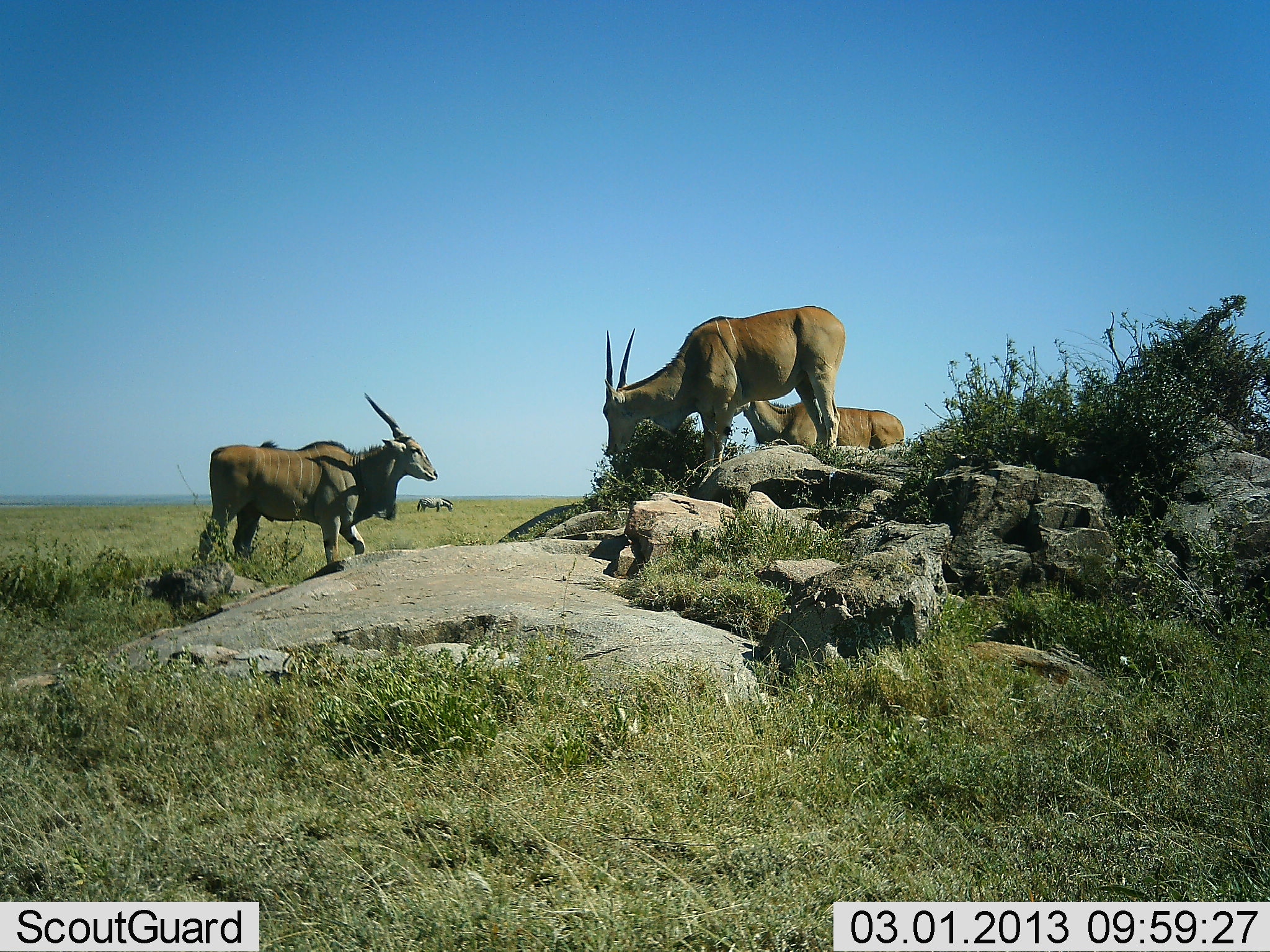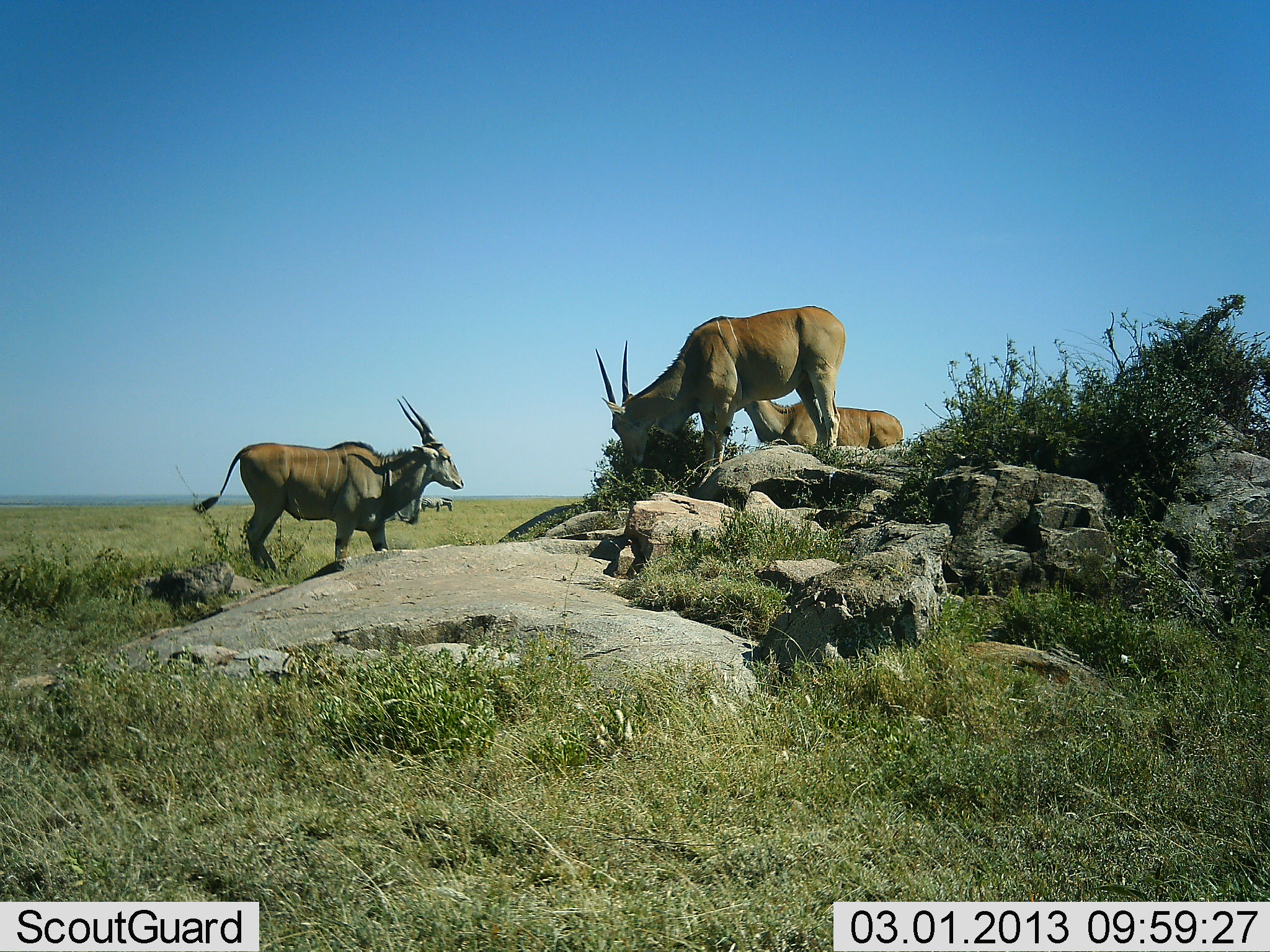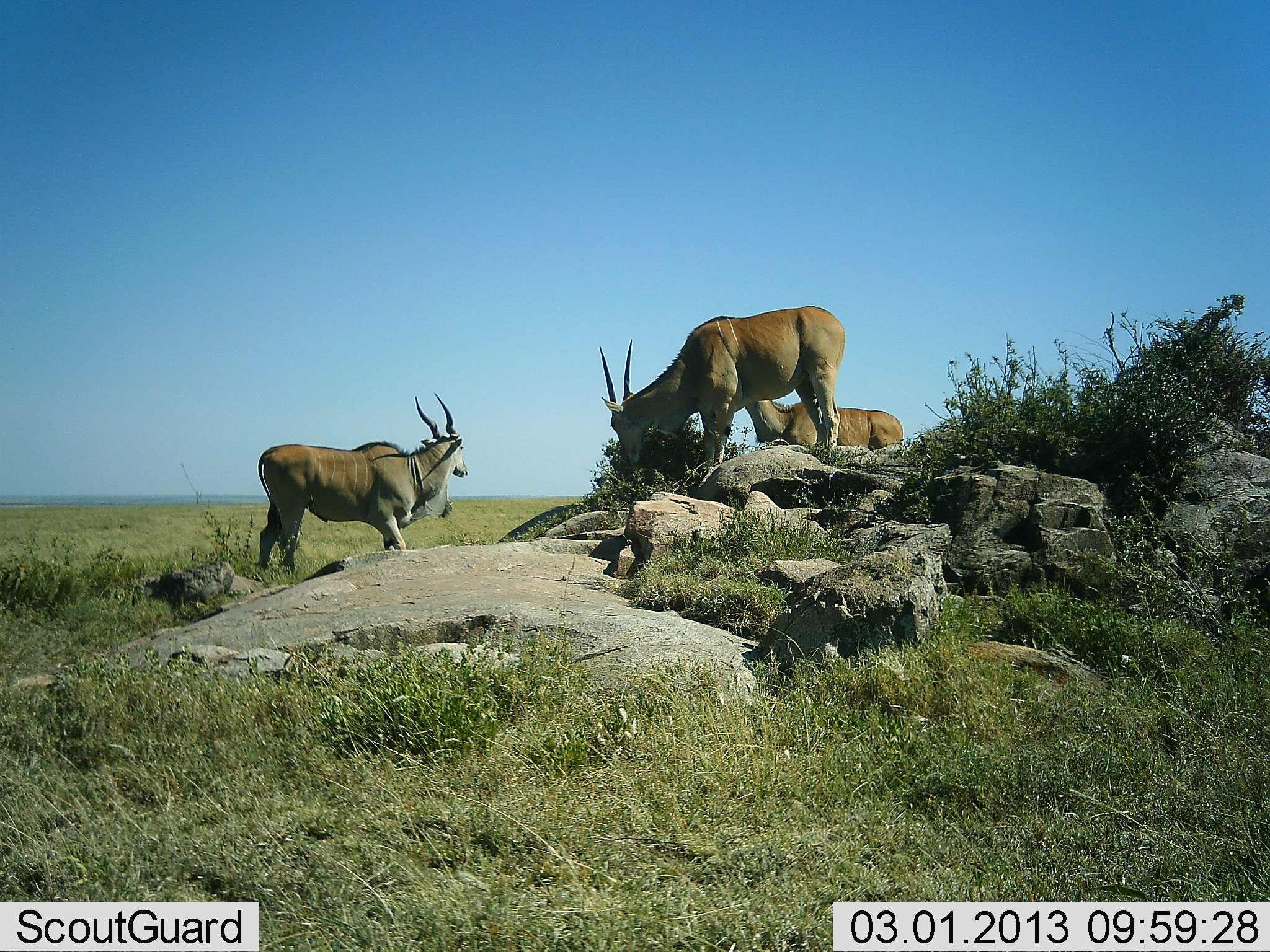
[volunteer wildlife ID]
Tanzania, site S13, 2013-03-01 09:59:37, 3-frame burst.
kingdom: Animalia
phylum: Chordata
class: Mammalia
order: Artiodactyla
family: Bovidae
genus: Tragelaphus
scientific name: Tragelaphus oryx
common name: eland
Eland (Tragelaphus oryx), count 3. Behavior (volunteer vote fractions): standing 78%, resting 4%, moving 56%, interacting 4%. Young present (vote fraction): 0%. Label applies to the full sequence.